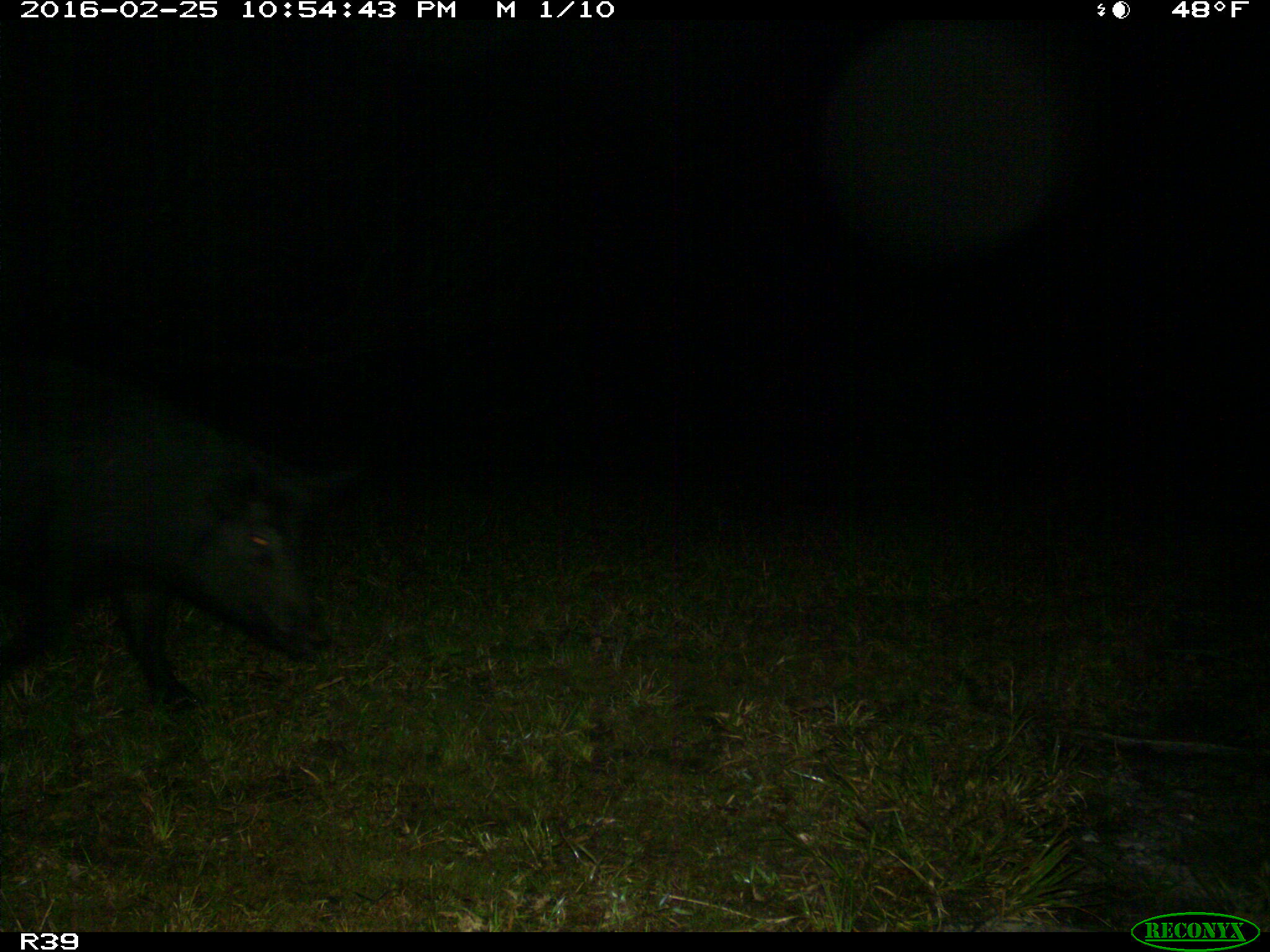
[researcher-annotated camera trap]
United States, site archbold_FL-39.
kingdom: Animalia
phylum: Chordata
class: Mammalia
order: Artiodactyla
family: Suidae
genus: Sus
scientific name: Sus scrofa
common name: wild boar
Sus scrofa (wild boar).